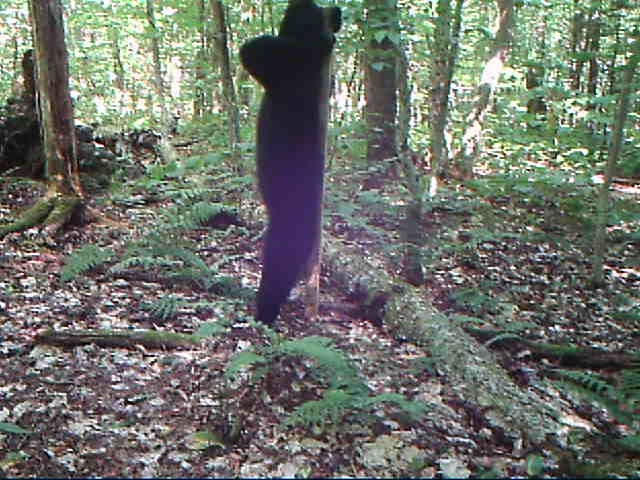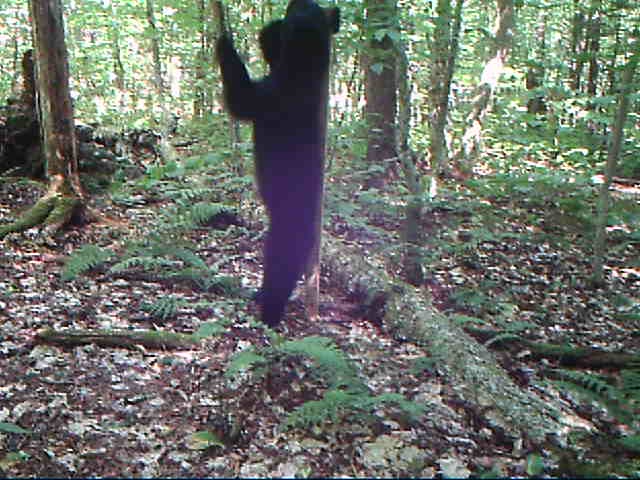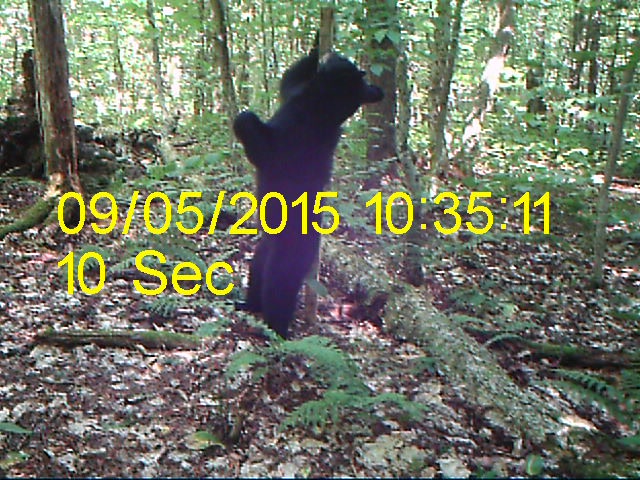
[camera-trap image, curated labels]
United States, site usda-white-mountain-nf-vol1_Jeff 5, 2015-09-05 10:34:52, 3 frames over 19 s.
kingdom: Animalia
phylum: Chordata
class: Mammalia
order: Carnivora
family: Ursidae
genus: Ursus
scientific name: Ursus americanus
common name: black bear